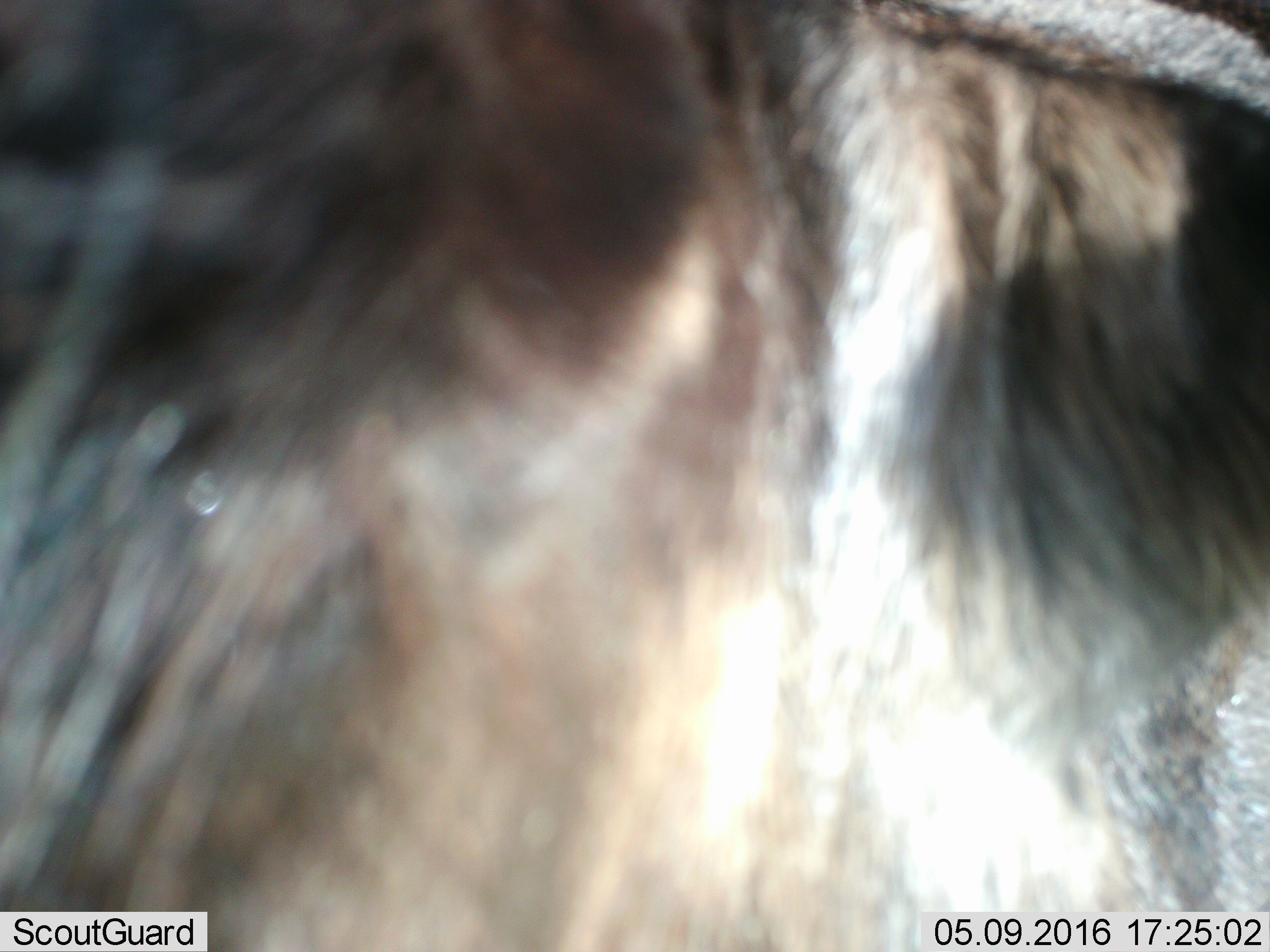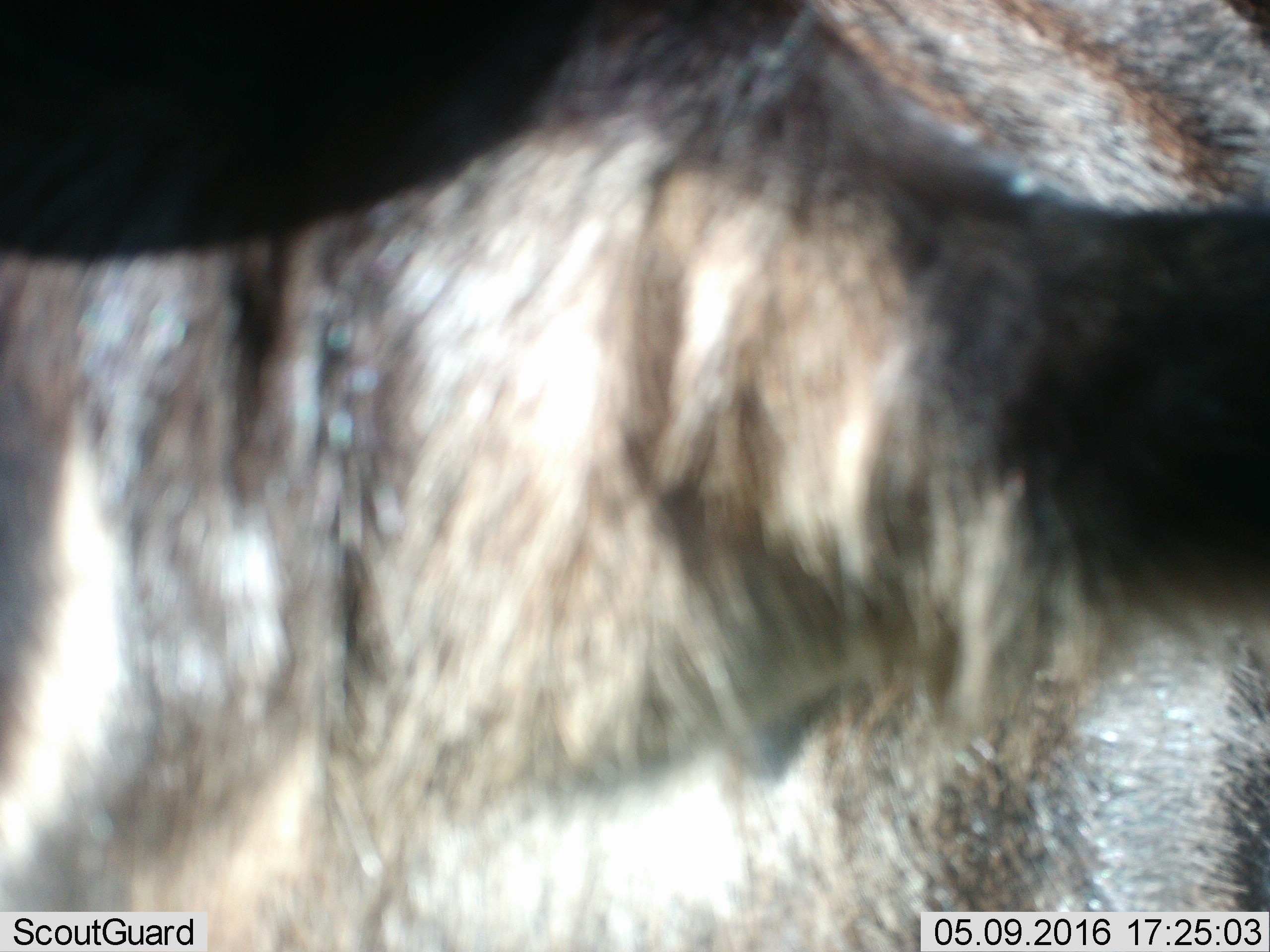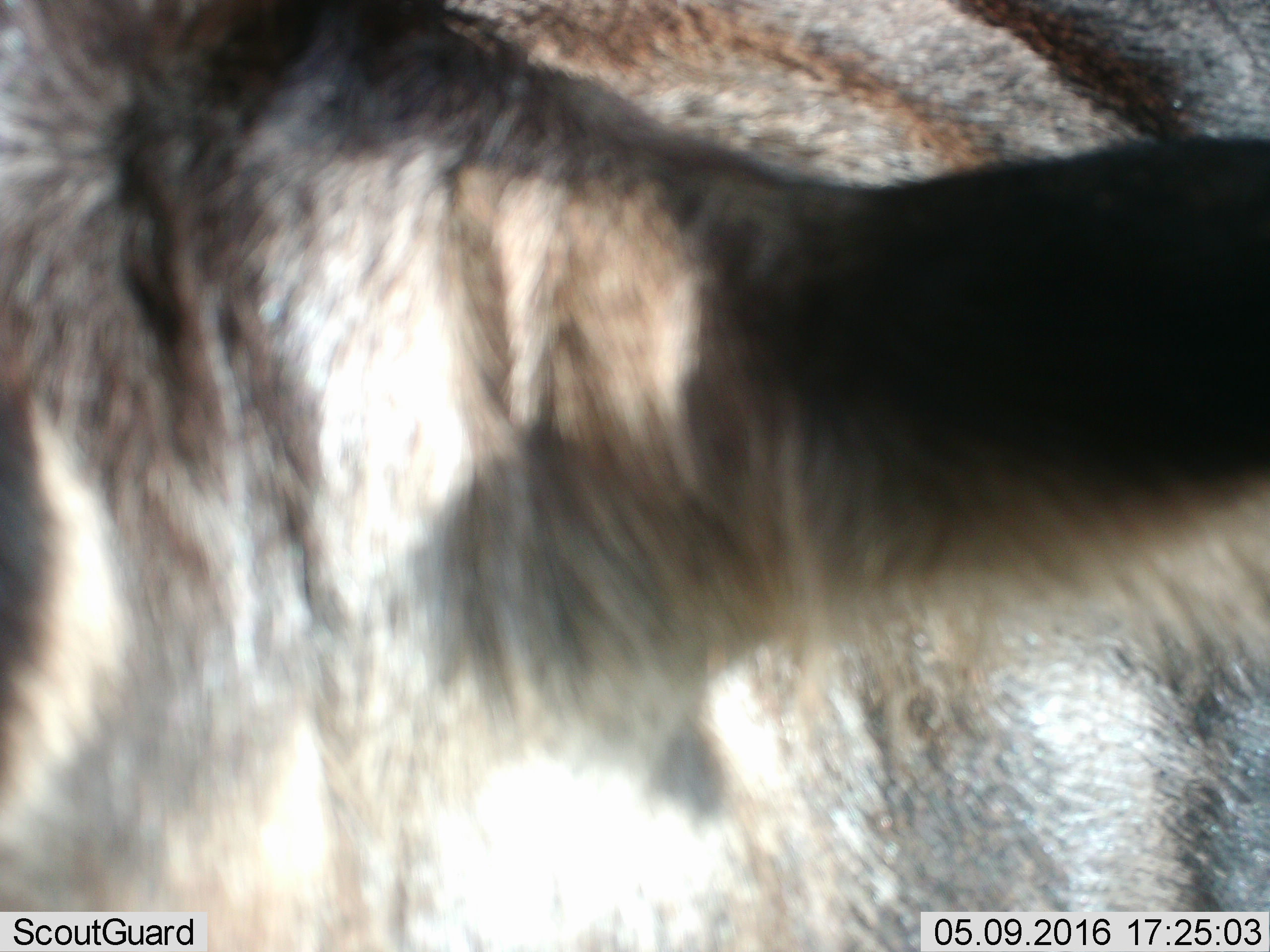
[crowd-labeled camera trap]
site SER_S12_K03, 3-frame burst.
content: unidentified animal